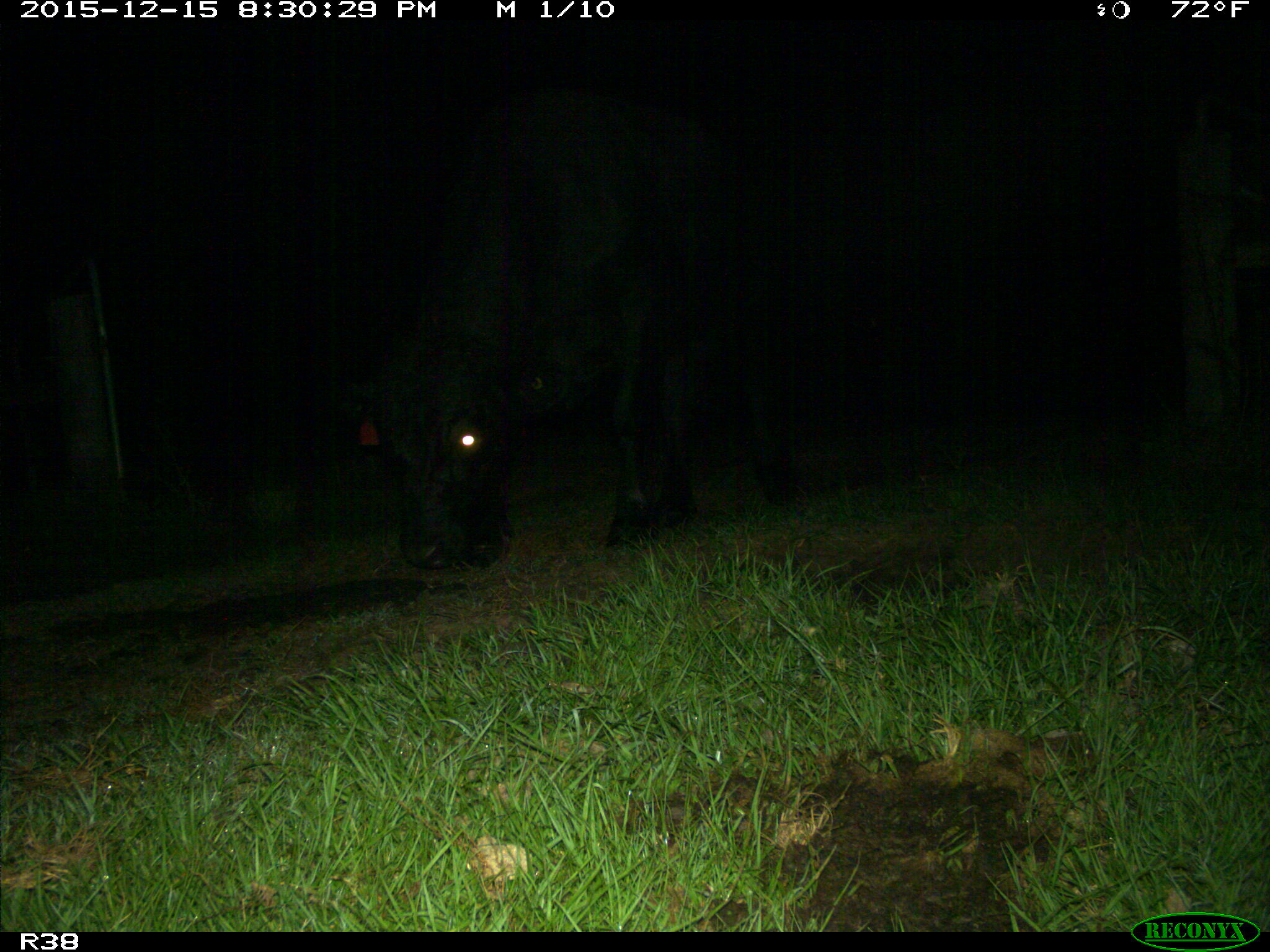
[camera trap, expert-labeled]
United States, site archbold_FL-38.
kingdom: Animalia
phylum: Chordata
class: Mammalia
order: Artiodactyla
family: Bovidae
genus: Bos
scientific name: Bos taurus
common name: domestic cow